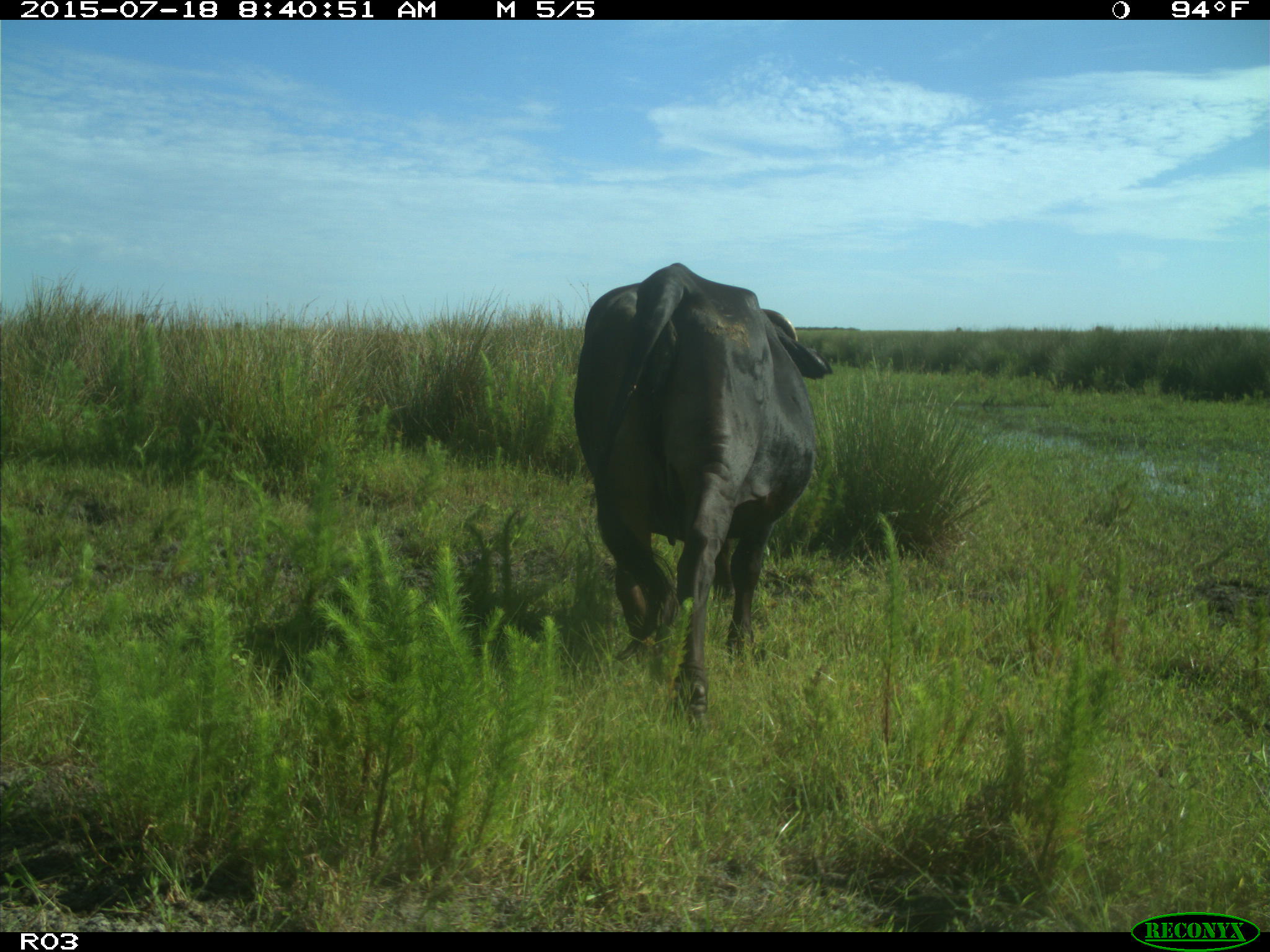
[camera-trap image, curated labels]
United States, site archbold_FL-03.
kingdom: Animalia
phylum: Chordata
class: Mammalia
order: Artiodactyla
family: Bovidae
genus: Bos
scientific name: Bos taurus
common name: domestic cow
Bos taurus (domestic cow).